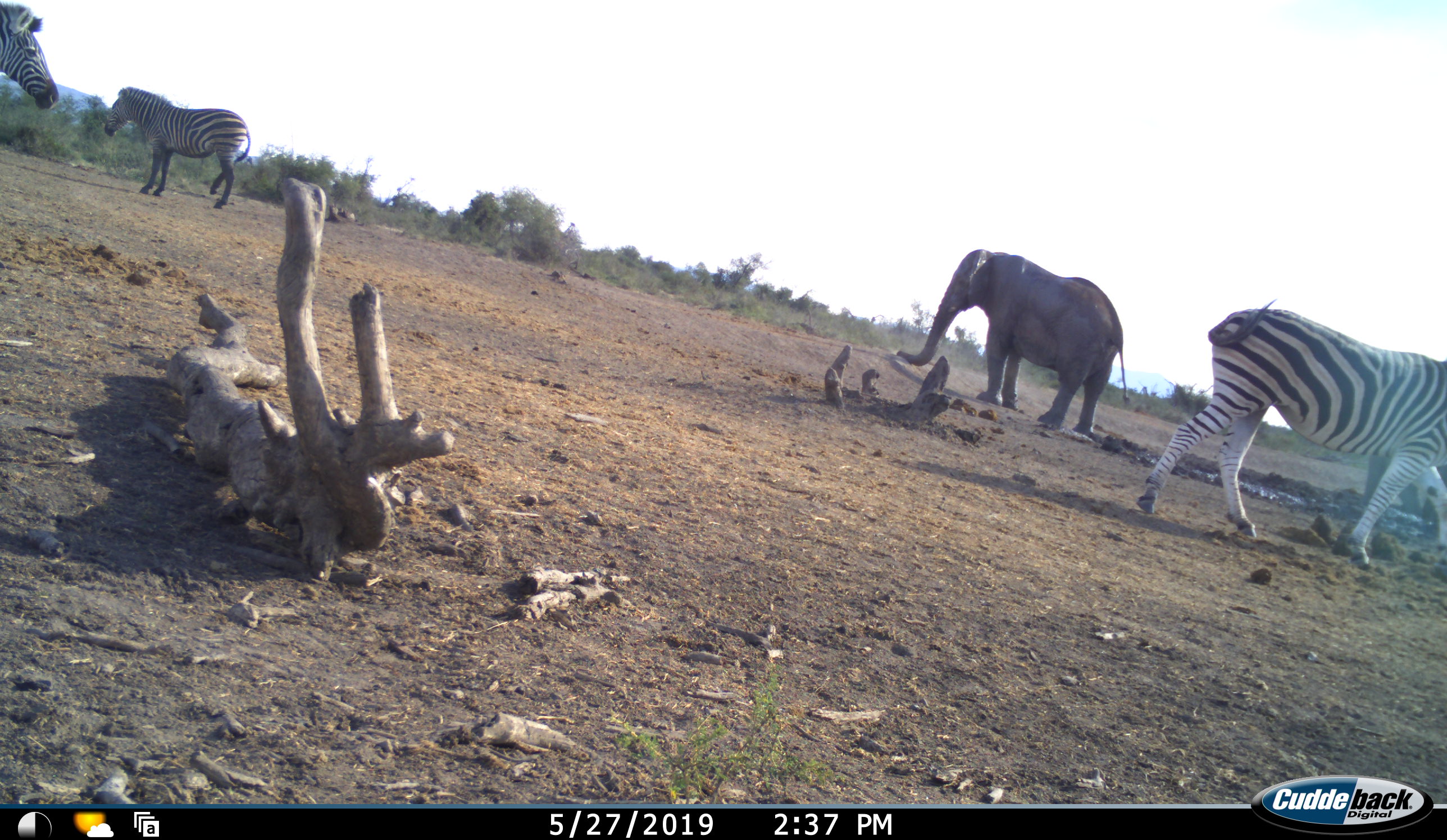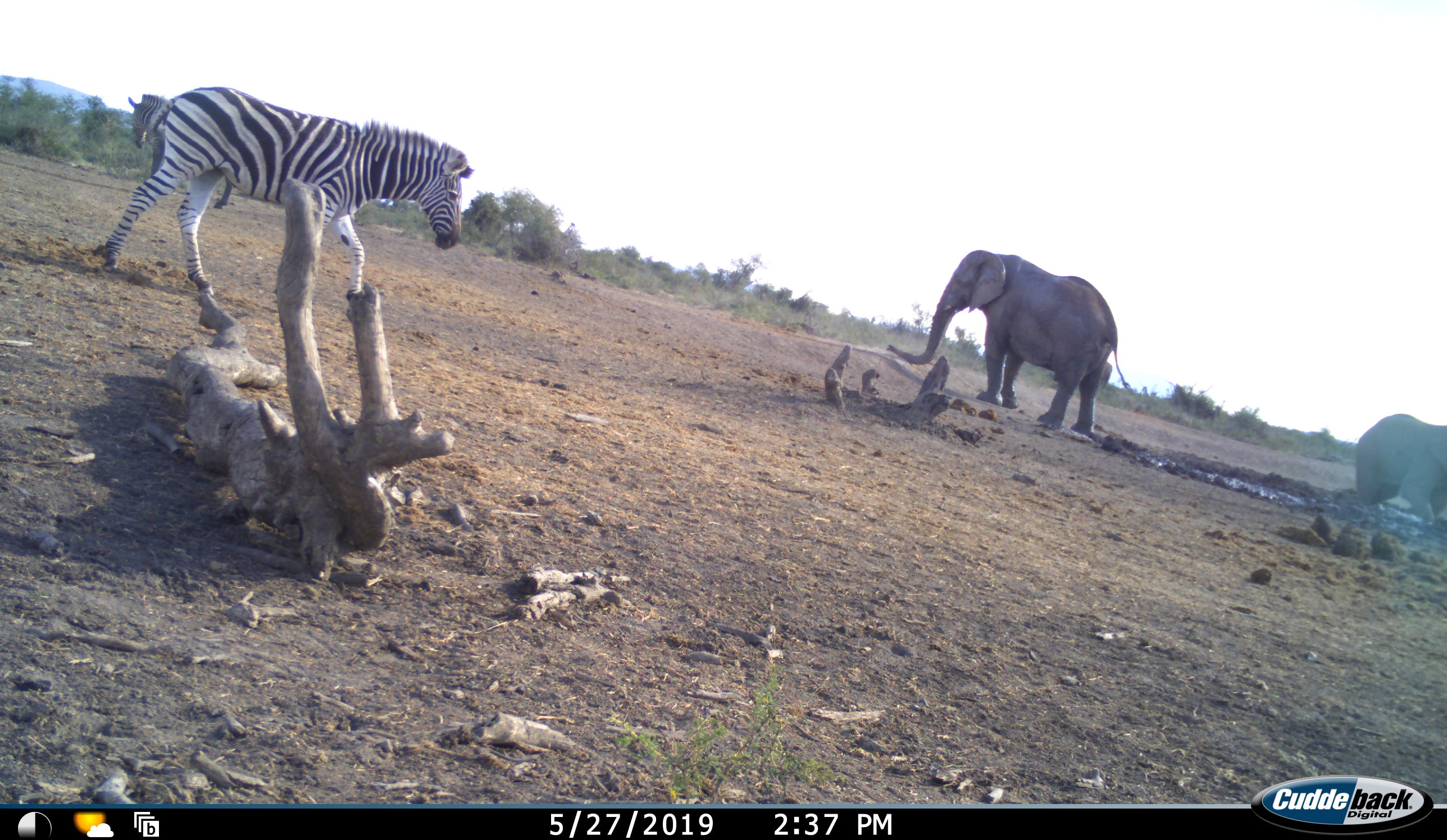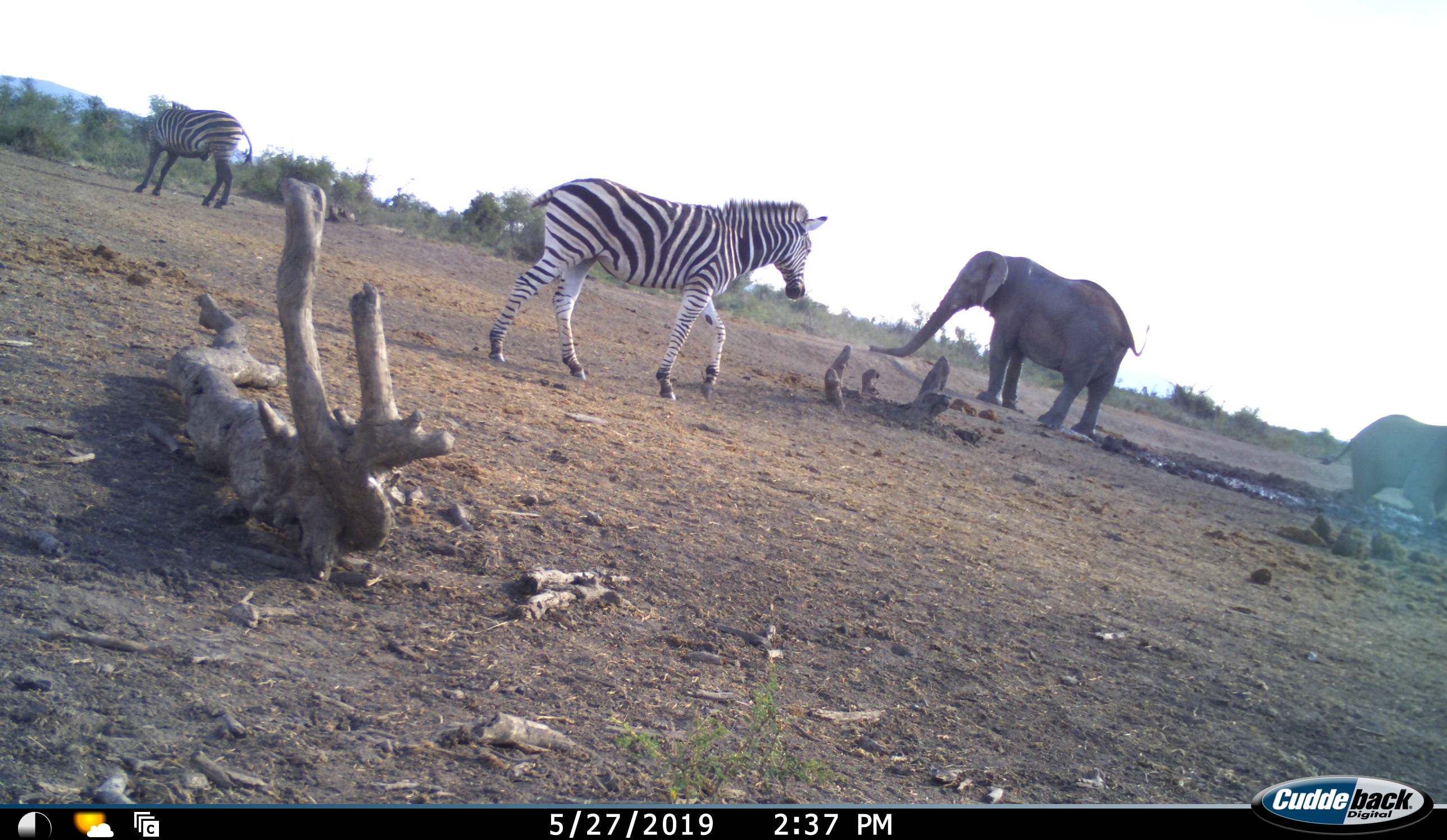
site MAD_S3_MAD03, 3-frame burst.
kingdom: Animalia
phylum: Chordata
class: Mammalia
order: Proboscidea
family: Elephantidae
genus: Loxodonta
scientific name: Loxodonta africana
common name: african bush elephant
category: elephant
Elephant (african bush elephant) (Loxodonta africana), count 2. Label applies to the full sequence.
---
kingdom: Animalia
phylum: Chordata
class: Mammalia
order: Perissodactyla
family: Equidae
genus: Equus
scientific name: Equus quagga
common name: plains zebra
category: zebraplains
Zebraplains (plains zebra) (Equus quagga), count 3. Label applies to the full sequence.